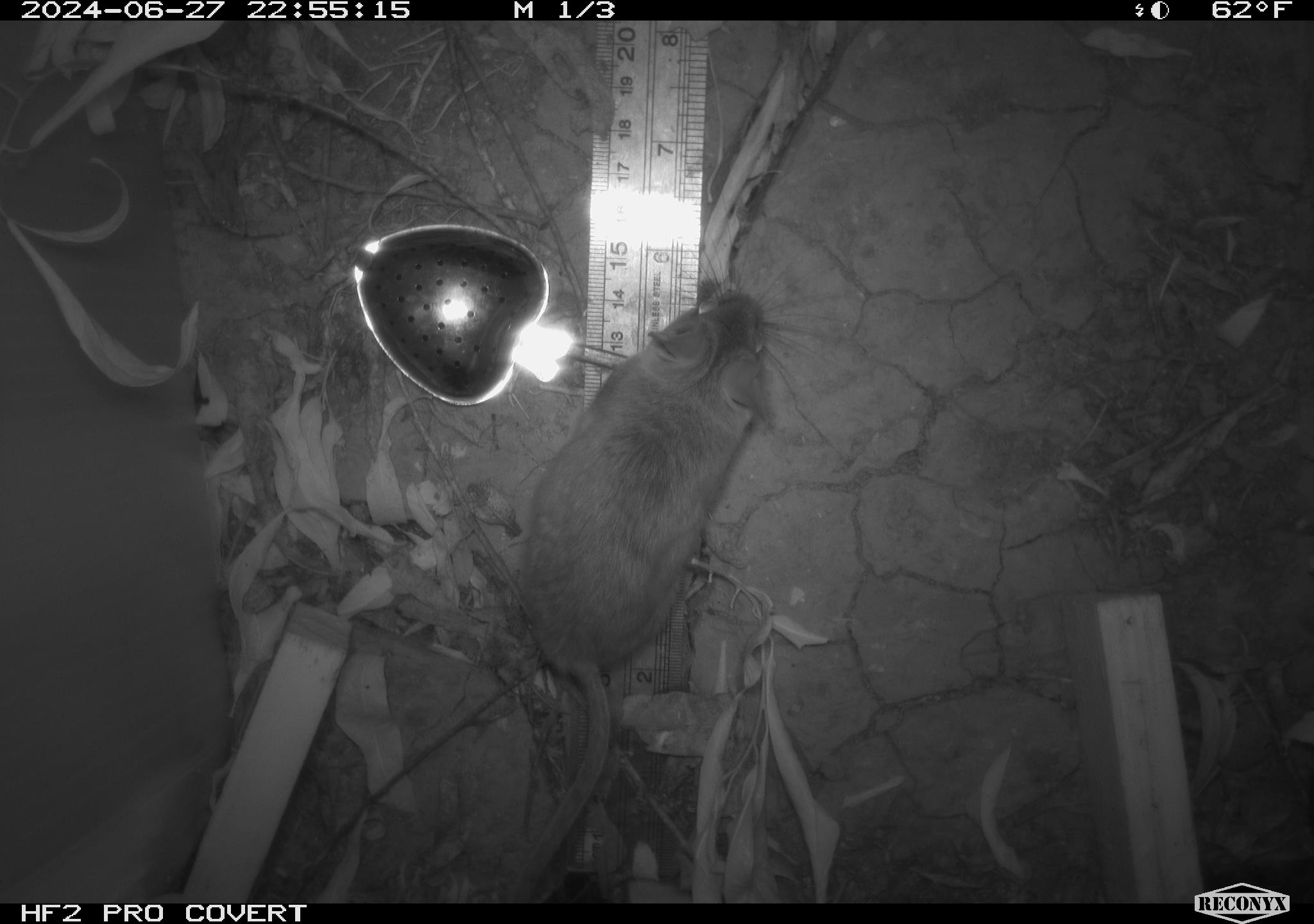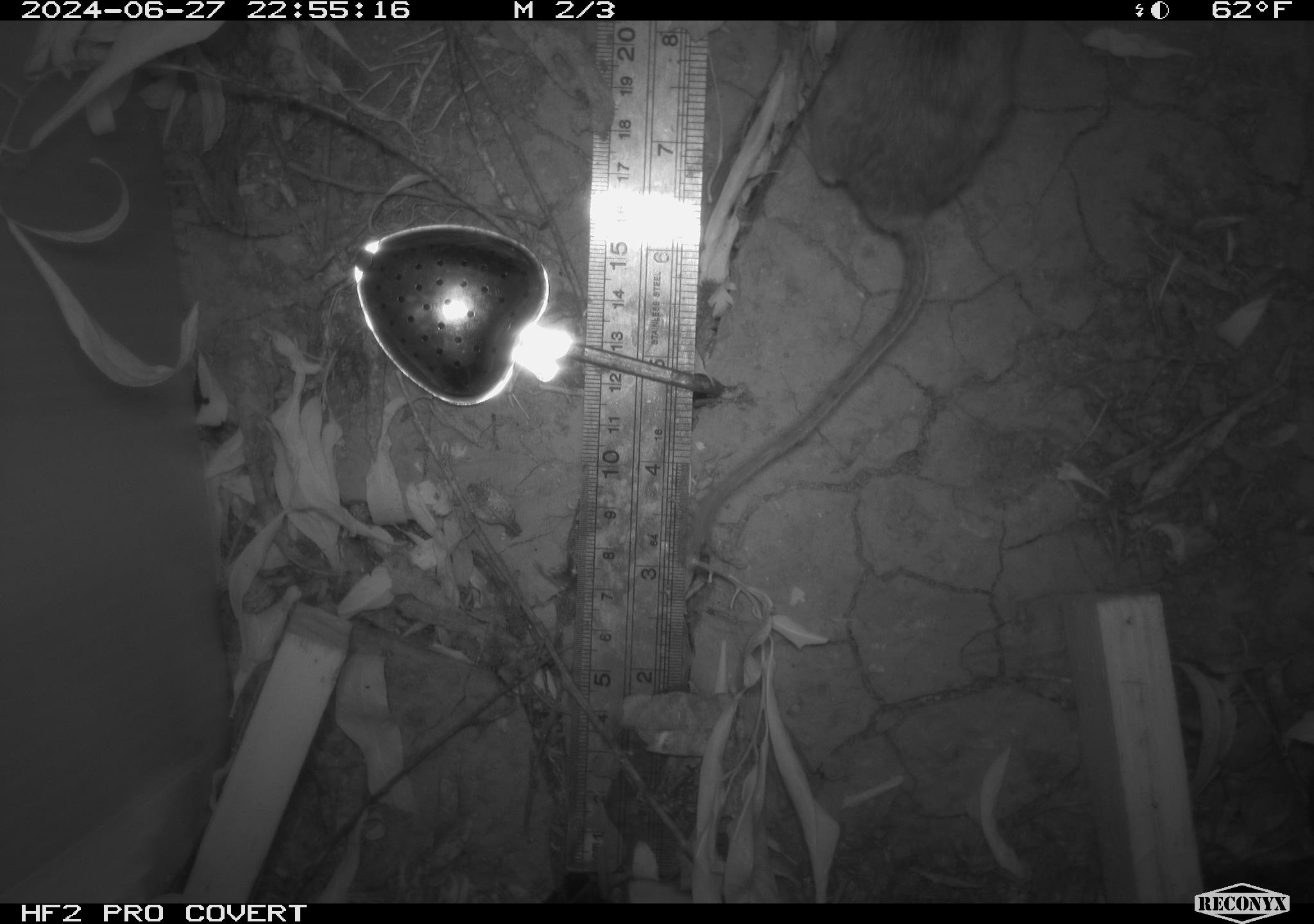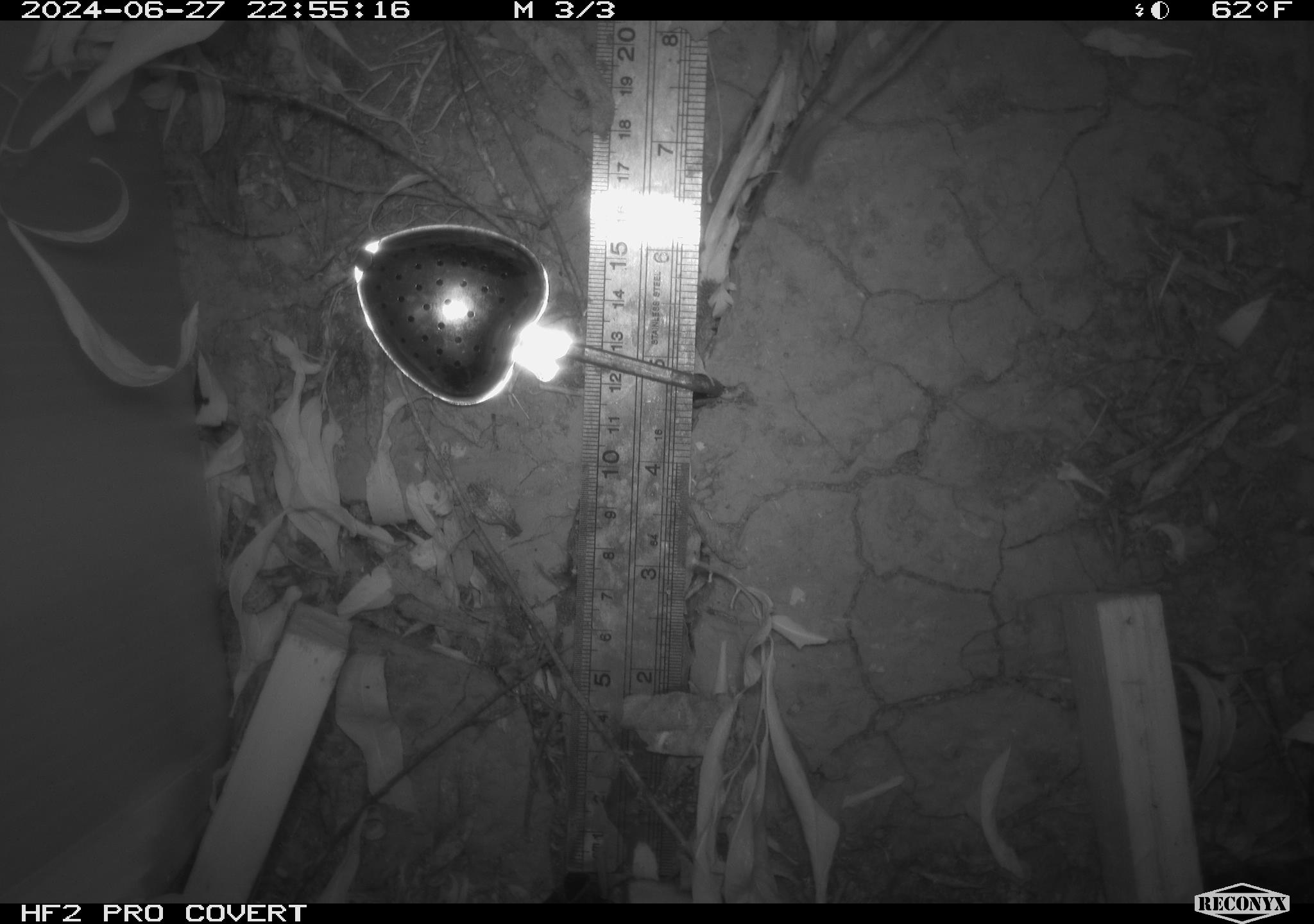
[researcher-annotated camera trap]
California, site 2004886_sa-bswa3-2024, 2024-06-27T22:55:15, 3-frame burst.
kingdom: Animalia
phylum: Chordata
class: Mammalia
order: Rodentia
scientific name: Rodentia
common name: mouse species